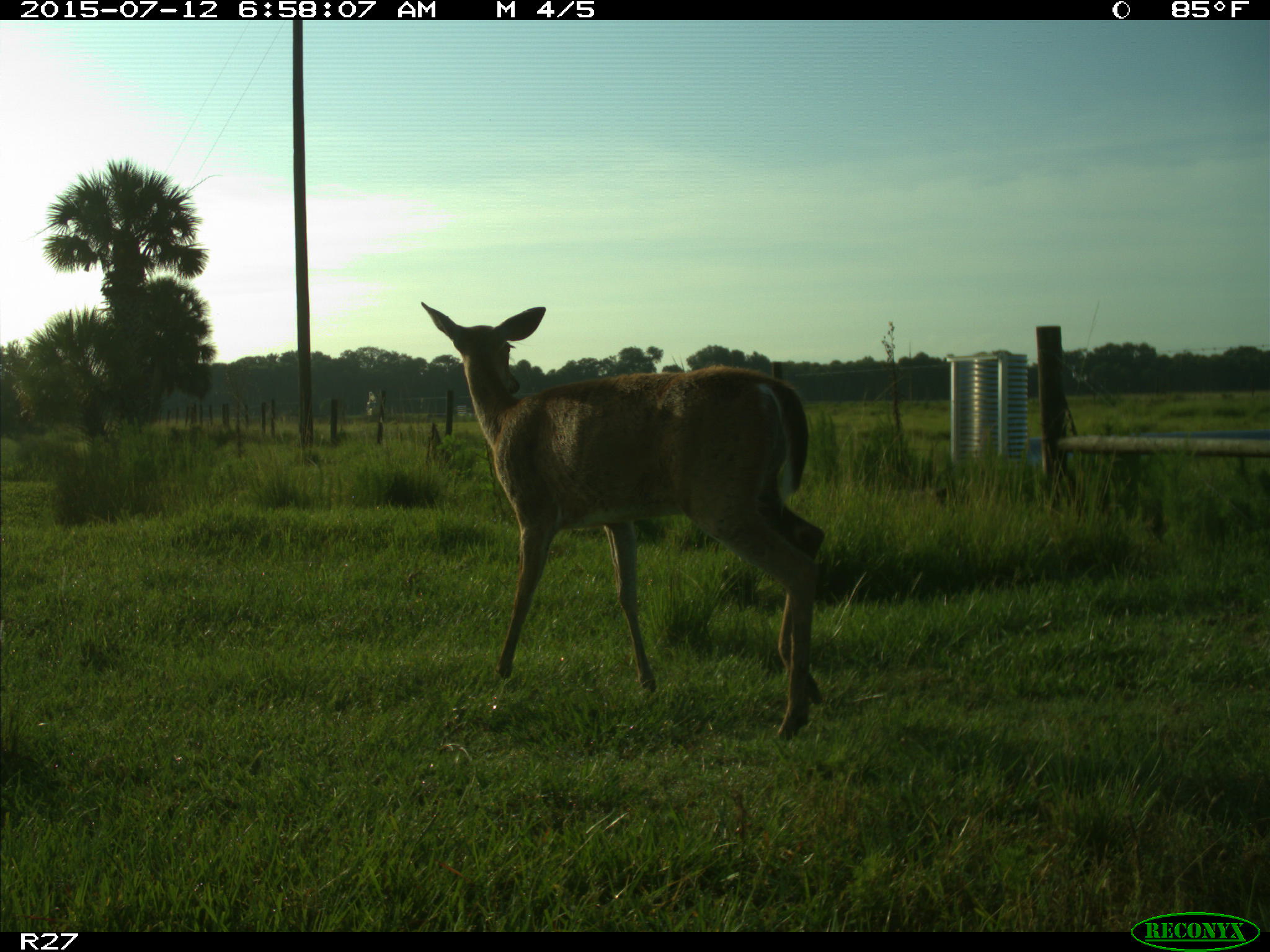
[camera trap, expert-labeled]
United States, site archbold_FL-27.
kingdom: Animalia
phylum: Chordata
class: Mammalia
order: Artiodactyla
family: Cervidae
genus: Odocoileus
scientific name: Odocoileus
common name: deer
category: unidentified deer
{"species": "unidentified deer (deer) (Odocoileus)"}